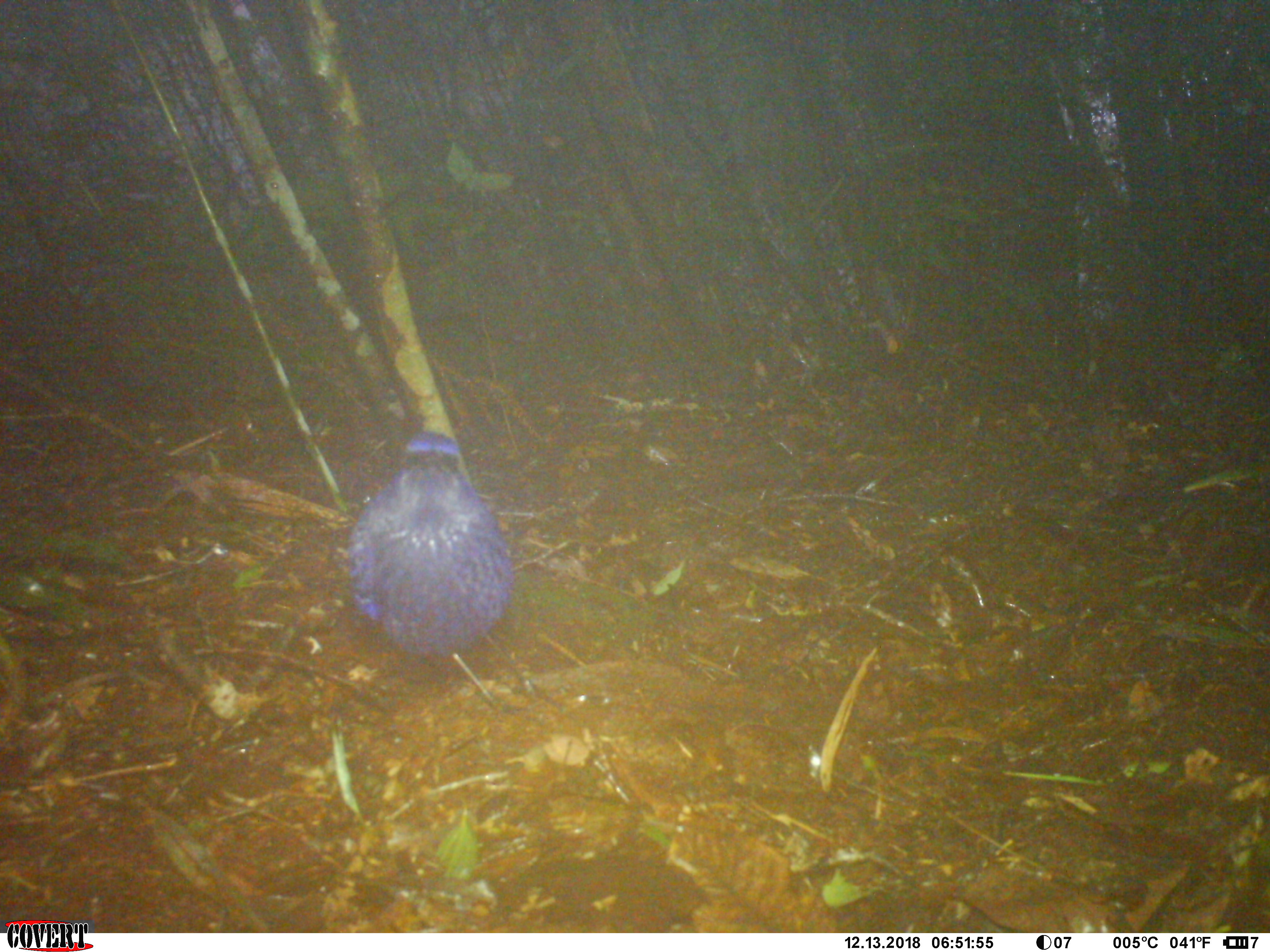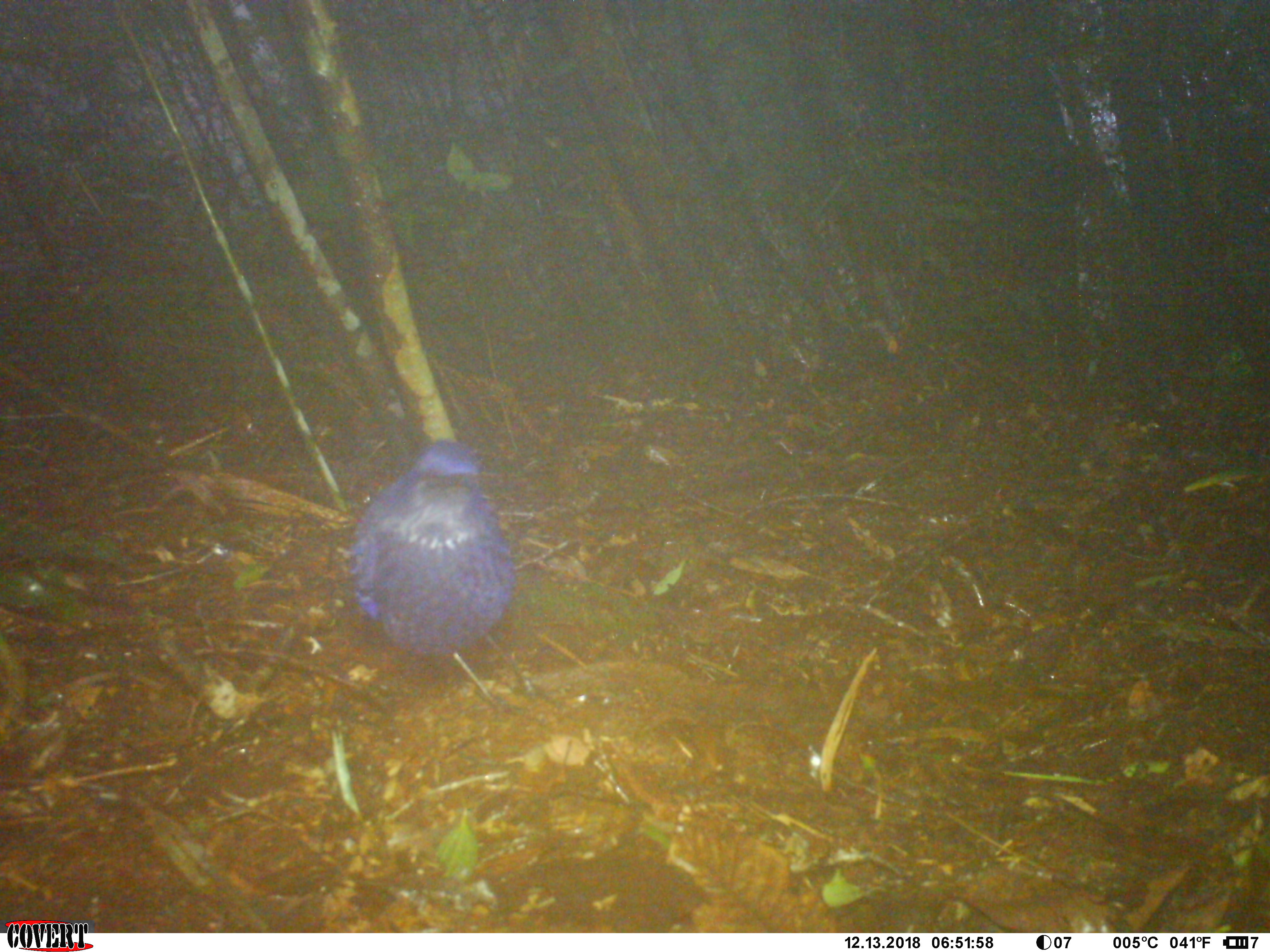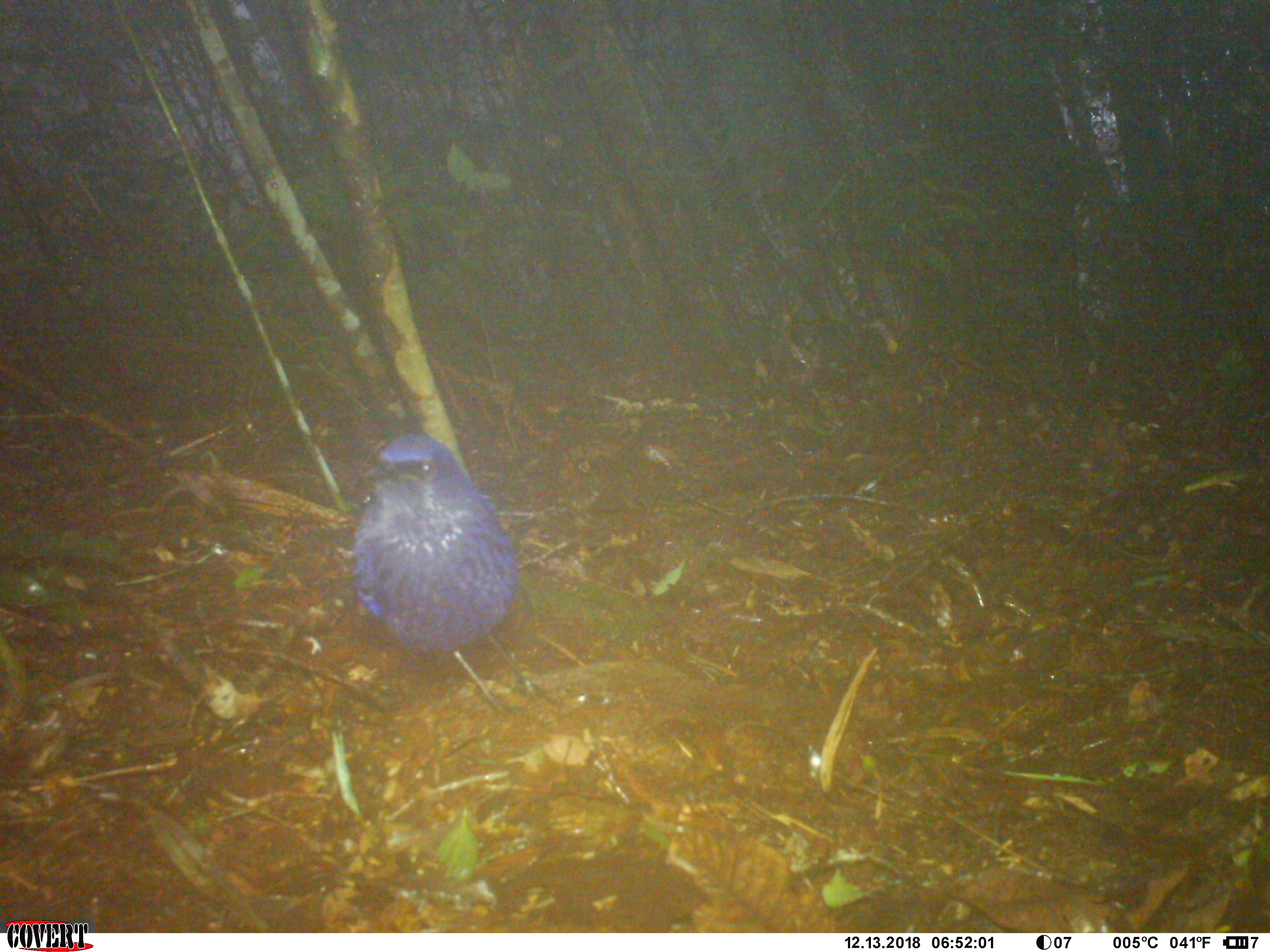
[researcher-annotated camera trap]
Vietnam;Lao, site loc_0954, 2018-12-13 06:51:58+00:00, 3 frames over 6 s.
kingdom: Animalia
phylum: Chordata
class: Aves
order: Passeriformes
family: Muscicapidae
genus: Myophonus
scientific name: Myophonus caeruleus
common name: blue whistling thrush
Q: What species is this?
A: Blue whistling thrush (Myophonus caeruleus).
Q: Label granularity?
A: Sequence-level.